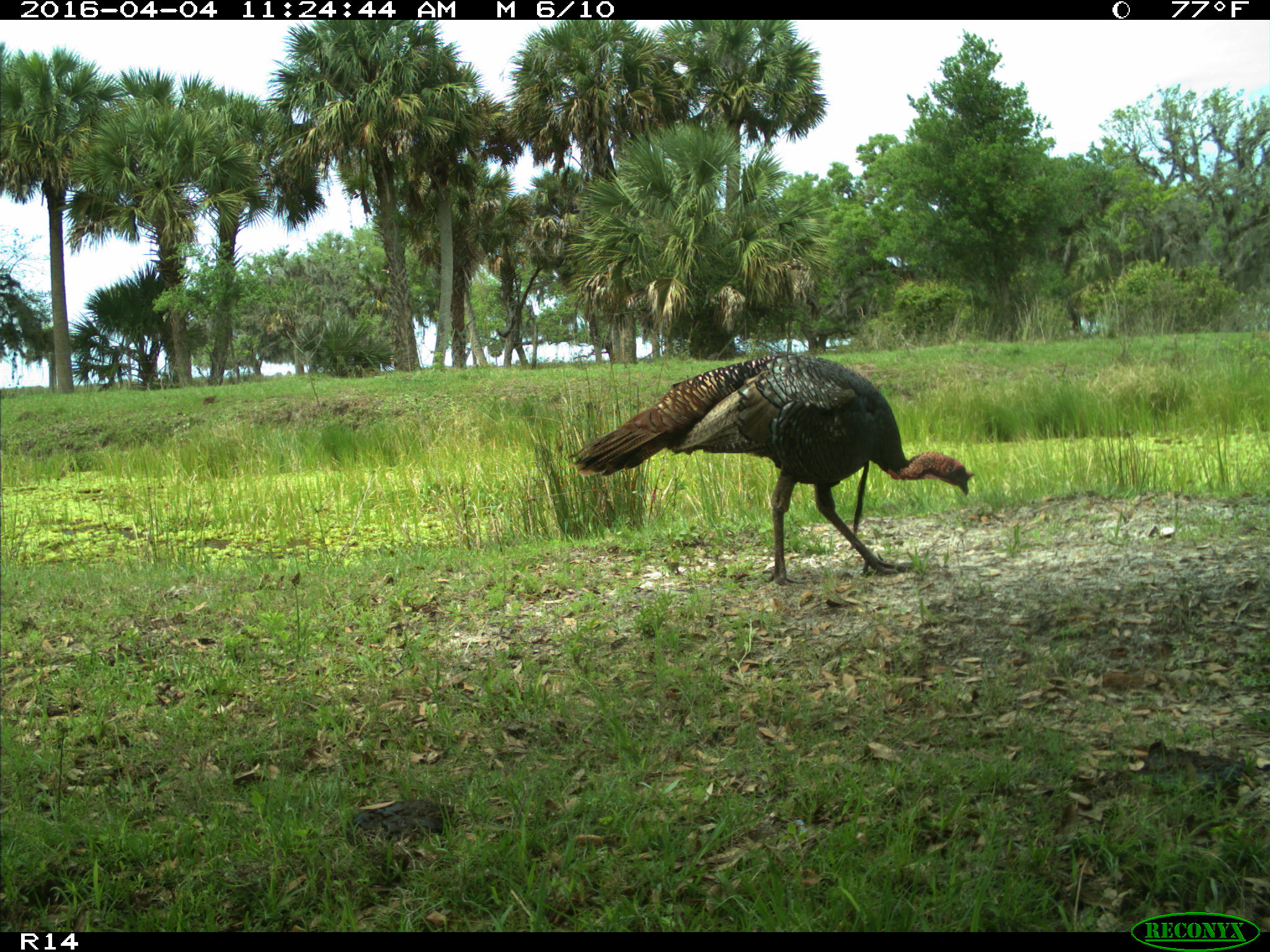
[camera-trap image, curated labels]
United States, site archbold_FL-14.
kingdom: Animalia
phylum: Chordata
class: Aves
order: Galliformes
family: Phasianidae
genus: Meleagris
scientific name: Meleagris gallopavo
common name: wild turkey